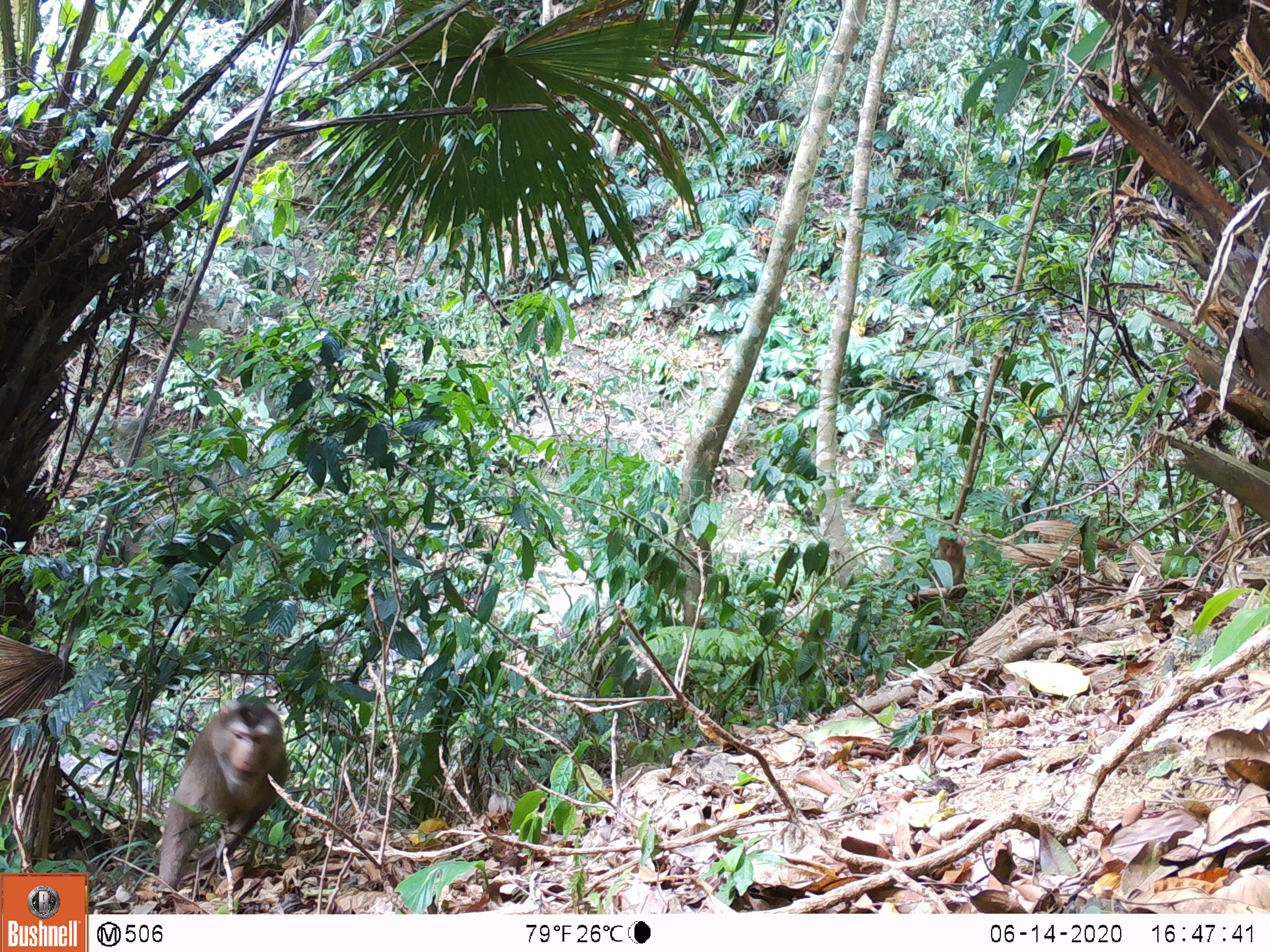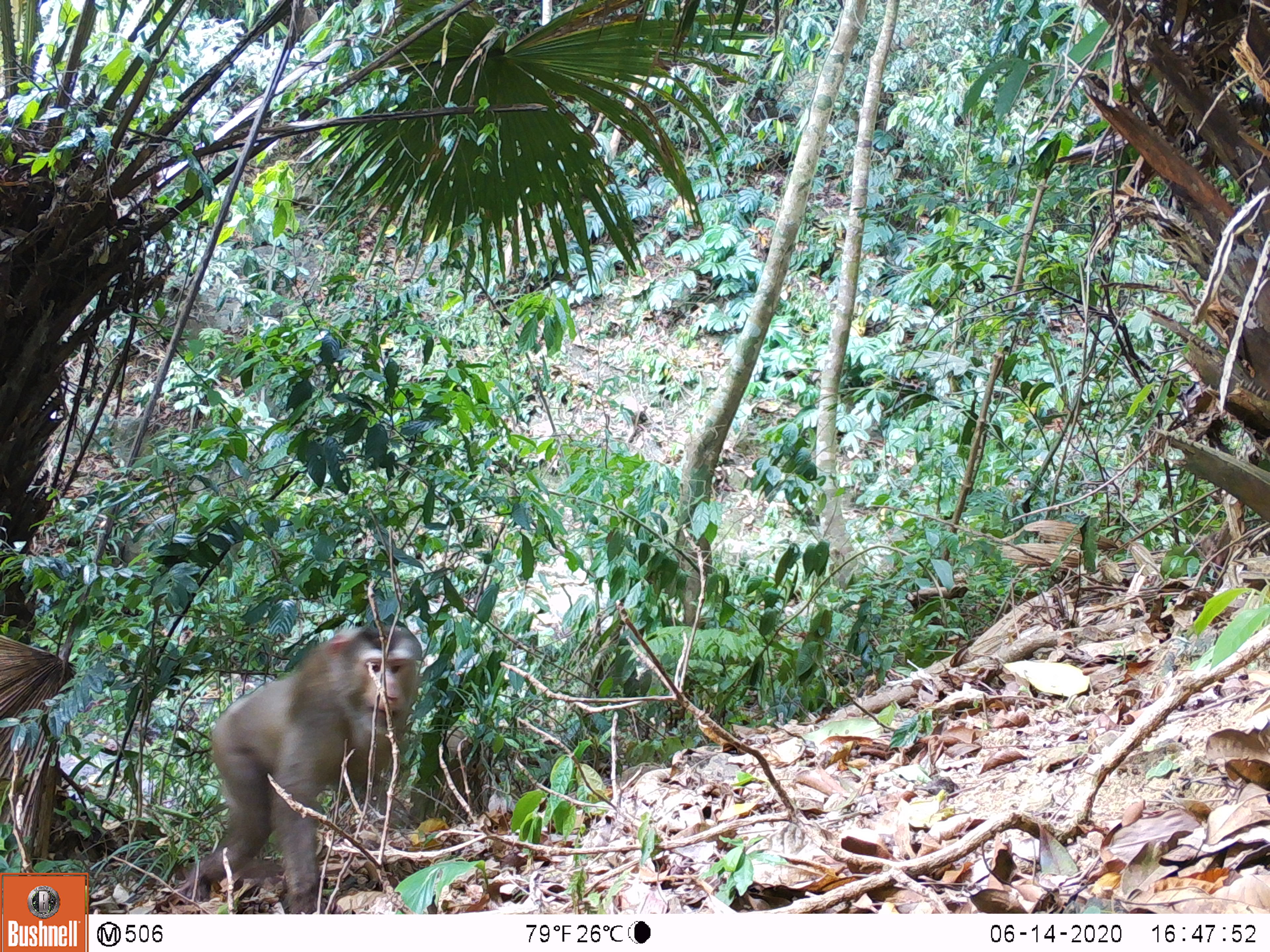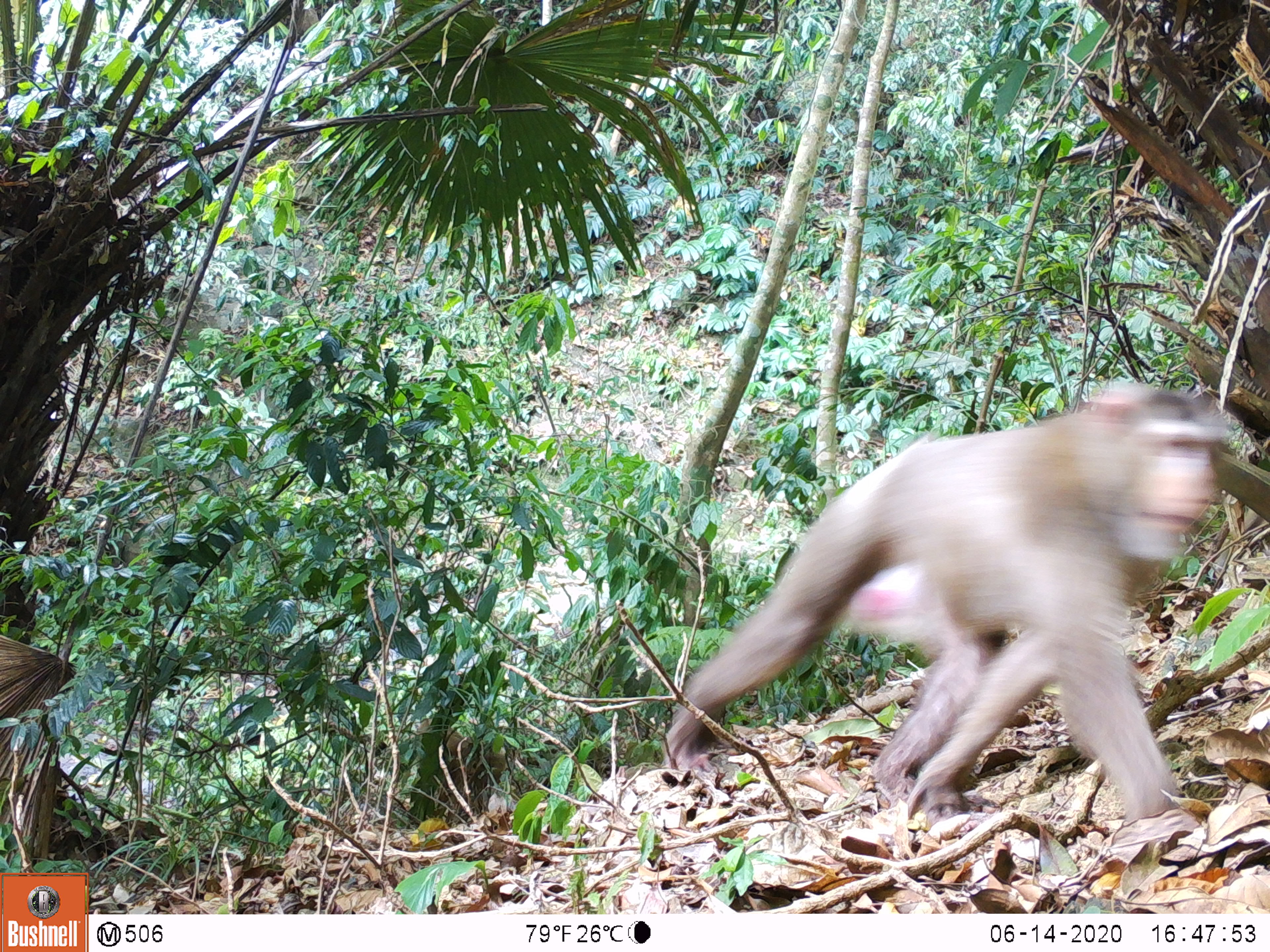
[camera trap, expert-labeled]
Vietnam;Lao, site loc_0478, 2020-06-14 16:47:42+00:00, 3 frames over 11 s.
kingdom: Animalia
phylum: Chordata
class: Mammalia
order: Primates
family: Cercopithecidae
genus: Macaca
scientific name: Macaca nemestrina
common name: pig-tailed macaque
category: pig tailed macaque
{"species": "pig tailed macaque (pig-tailed macaque) (Macaca nemestrina)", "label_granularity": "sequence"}